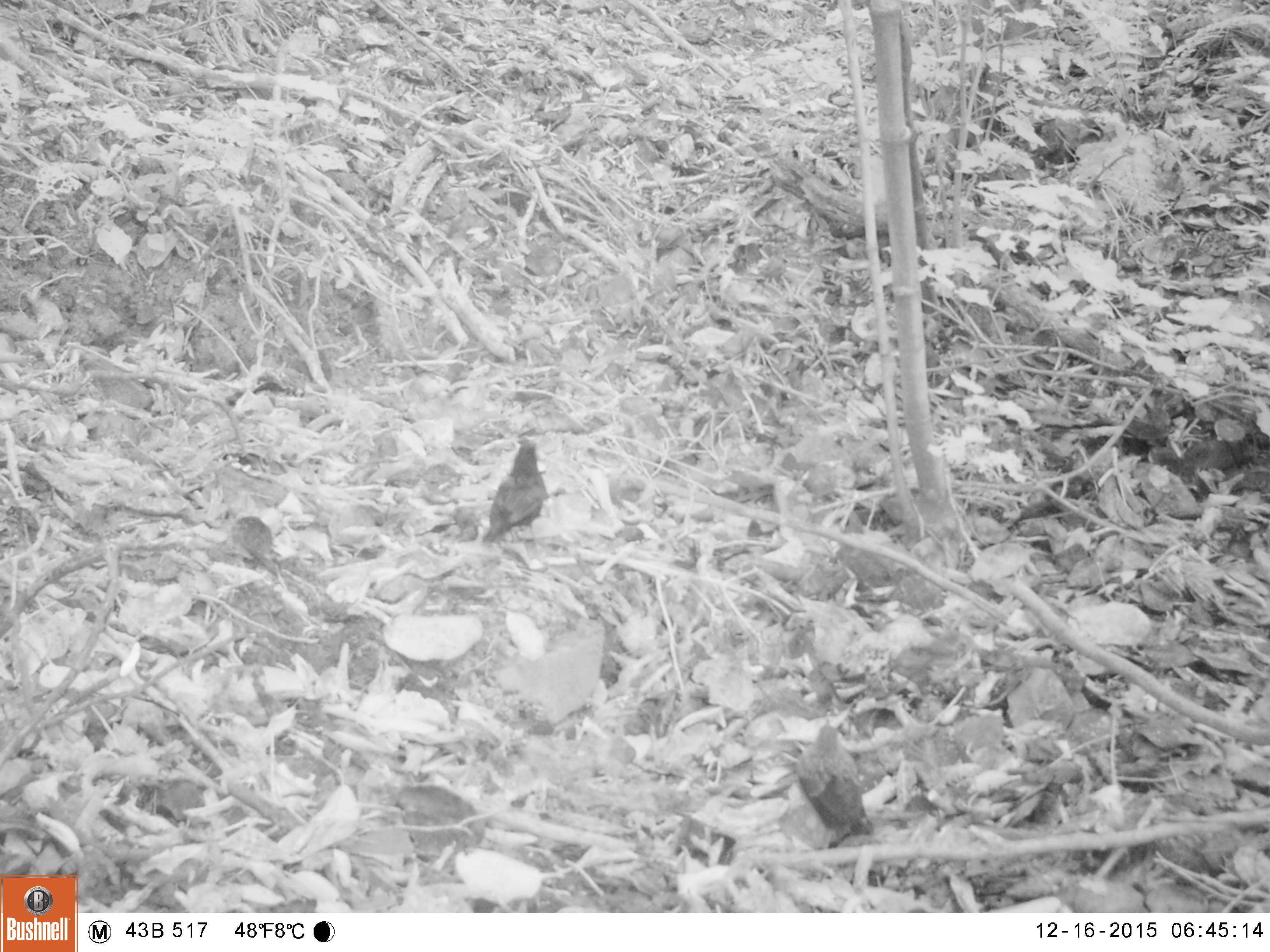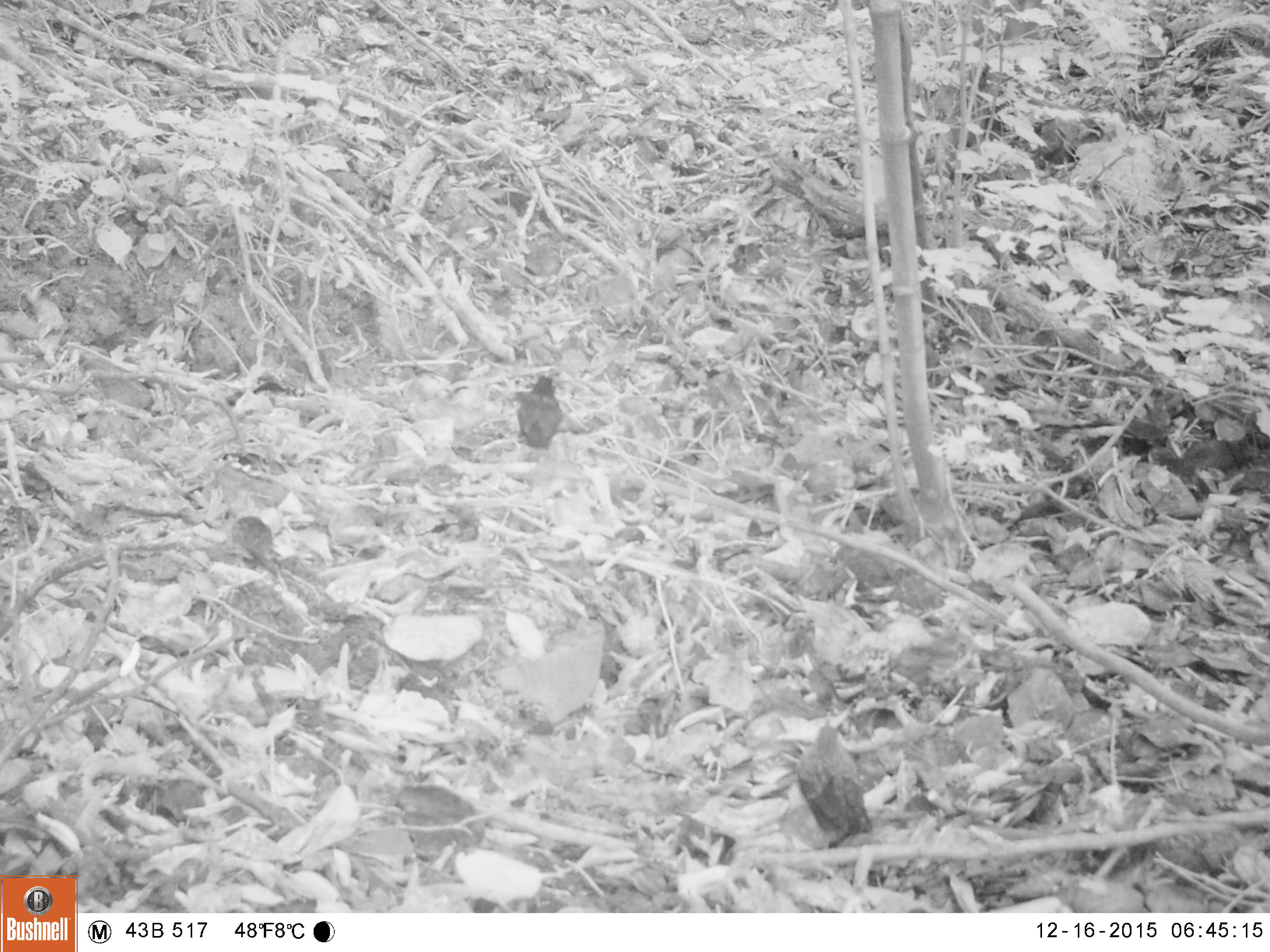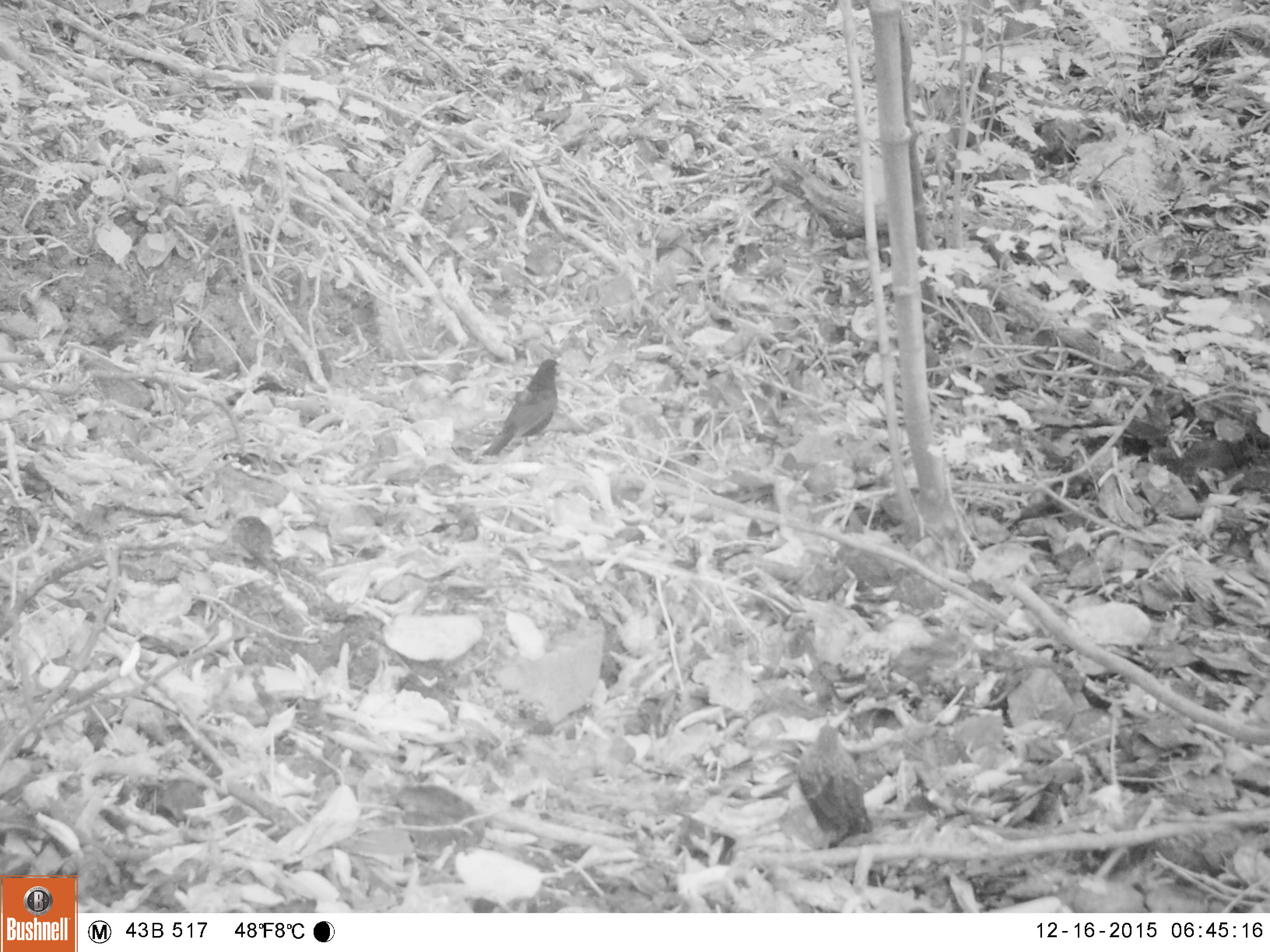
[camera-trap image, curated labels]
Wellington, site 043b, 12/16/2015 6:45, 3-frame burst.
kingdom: Animalia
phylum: Chordata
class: Aves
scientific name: Aves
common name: bird